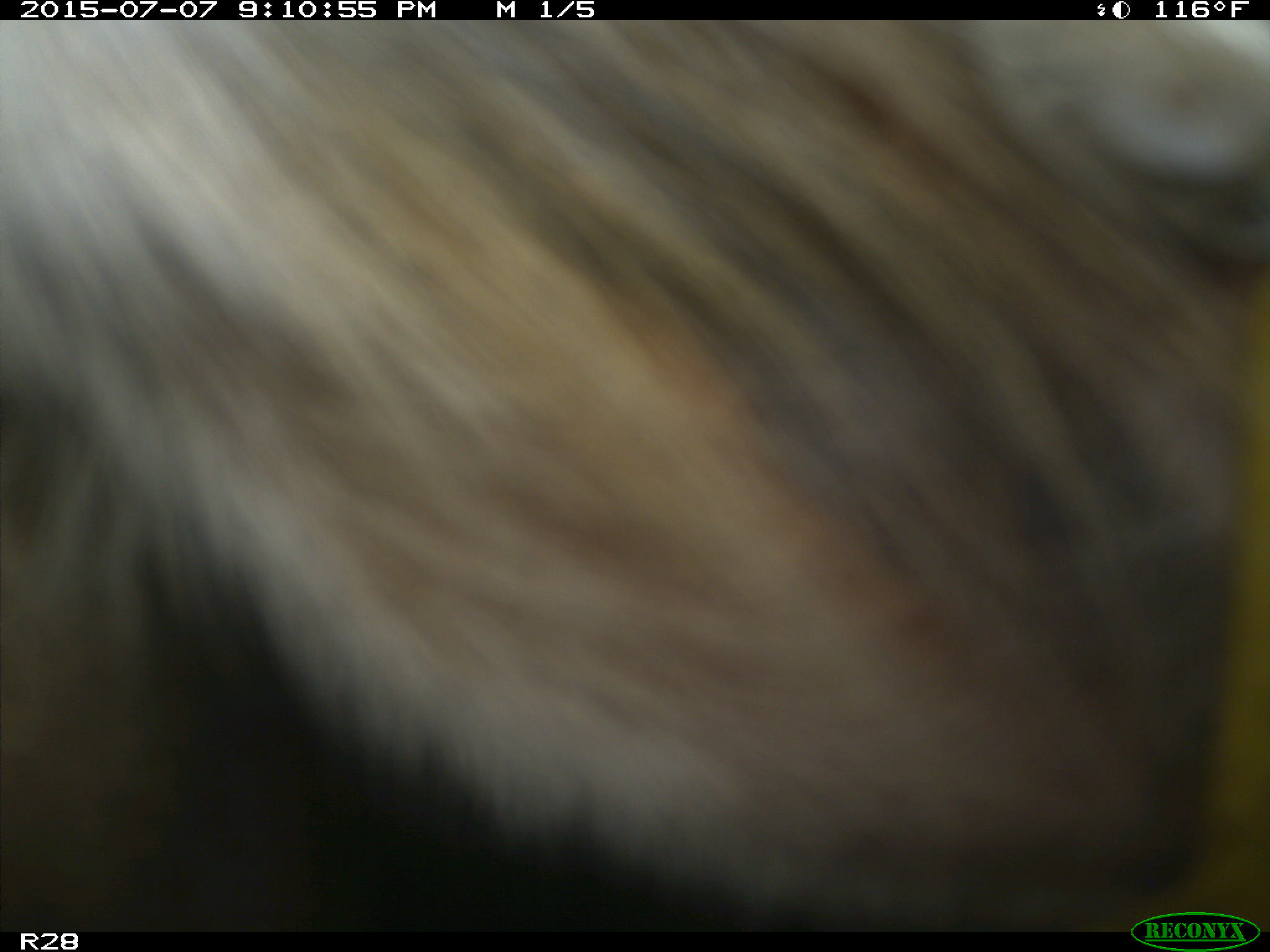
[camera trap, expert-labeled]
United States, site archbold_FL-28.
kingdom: Animalia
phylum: Chordata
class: Mammalia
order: Artiodactyla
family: Bovidae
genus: Bos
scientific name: Bos taurus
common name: domestic cow